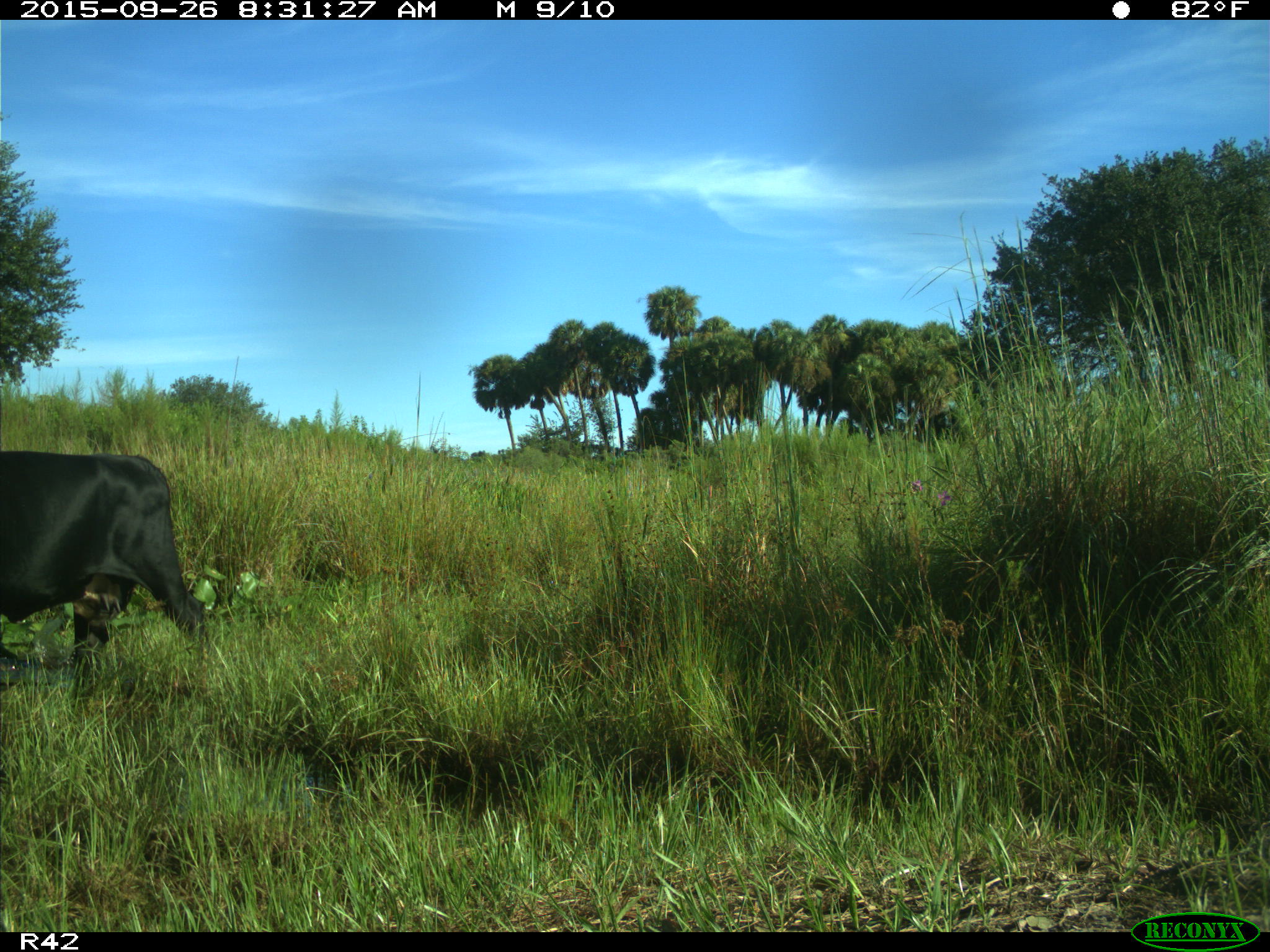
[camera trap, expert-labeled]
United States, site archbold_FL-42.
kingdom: Animalia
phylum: Chordata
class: Mammalia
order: Artiodactyla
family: Bovidae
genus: Bos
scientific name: Bos taurus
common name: domestic cow